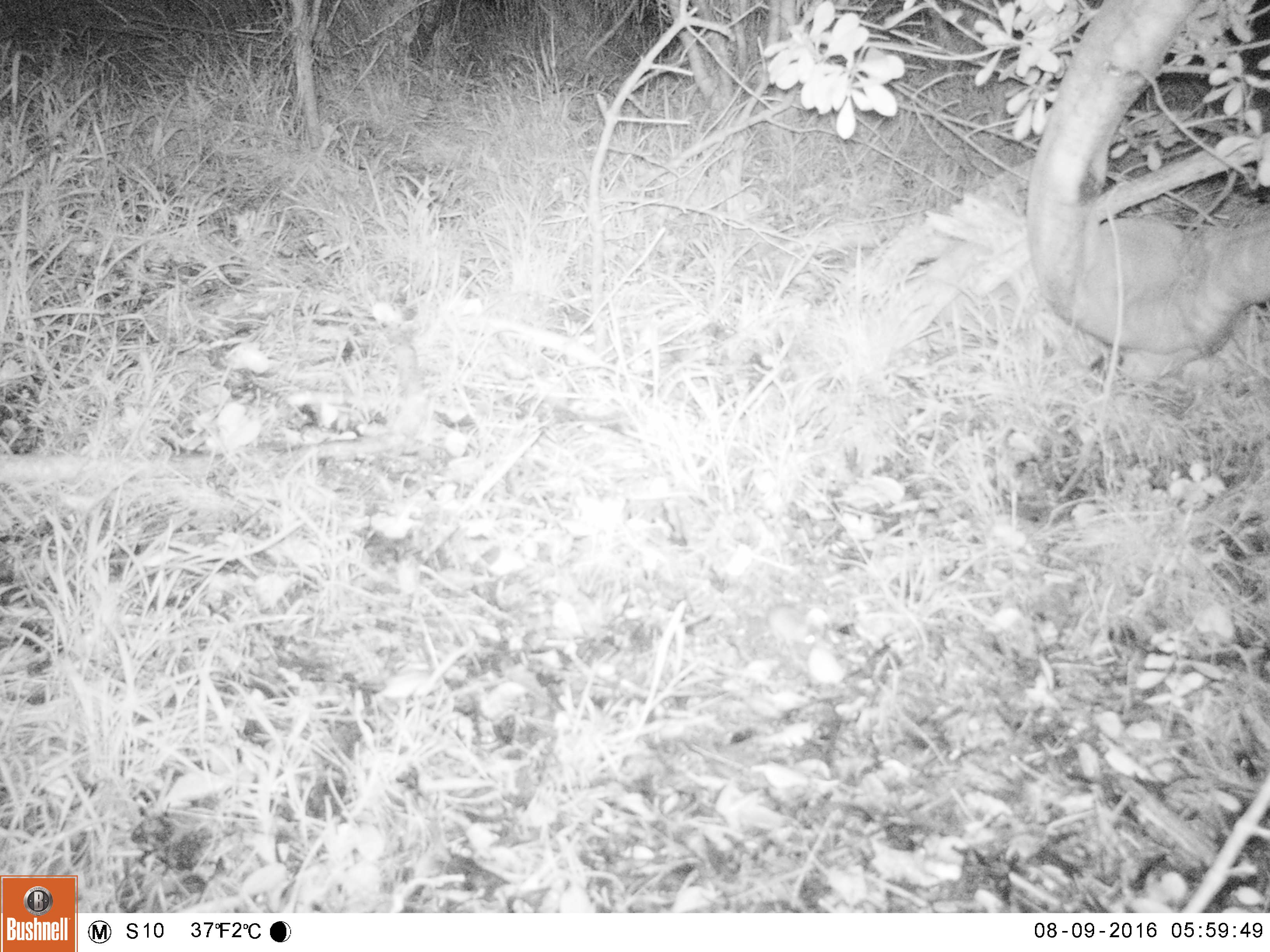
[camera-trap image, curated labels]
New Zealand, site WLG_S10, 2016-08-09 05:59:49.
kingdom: Animalia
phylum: Chordata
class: Mammalia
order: Rodentia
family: Muridae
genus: Mus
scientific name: Mus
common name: mouse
Mouse (Mus).